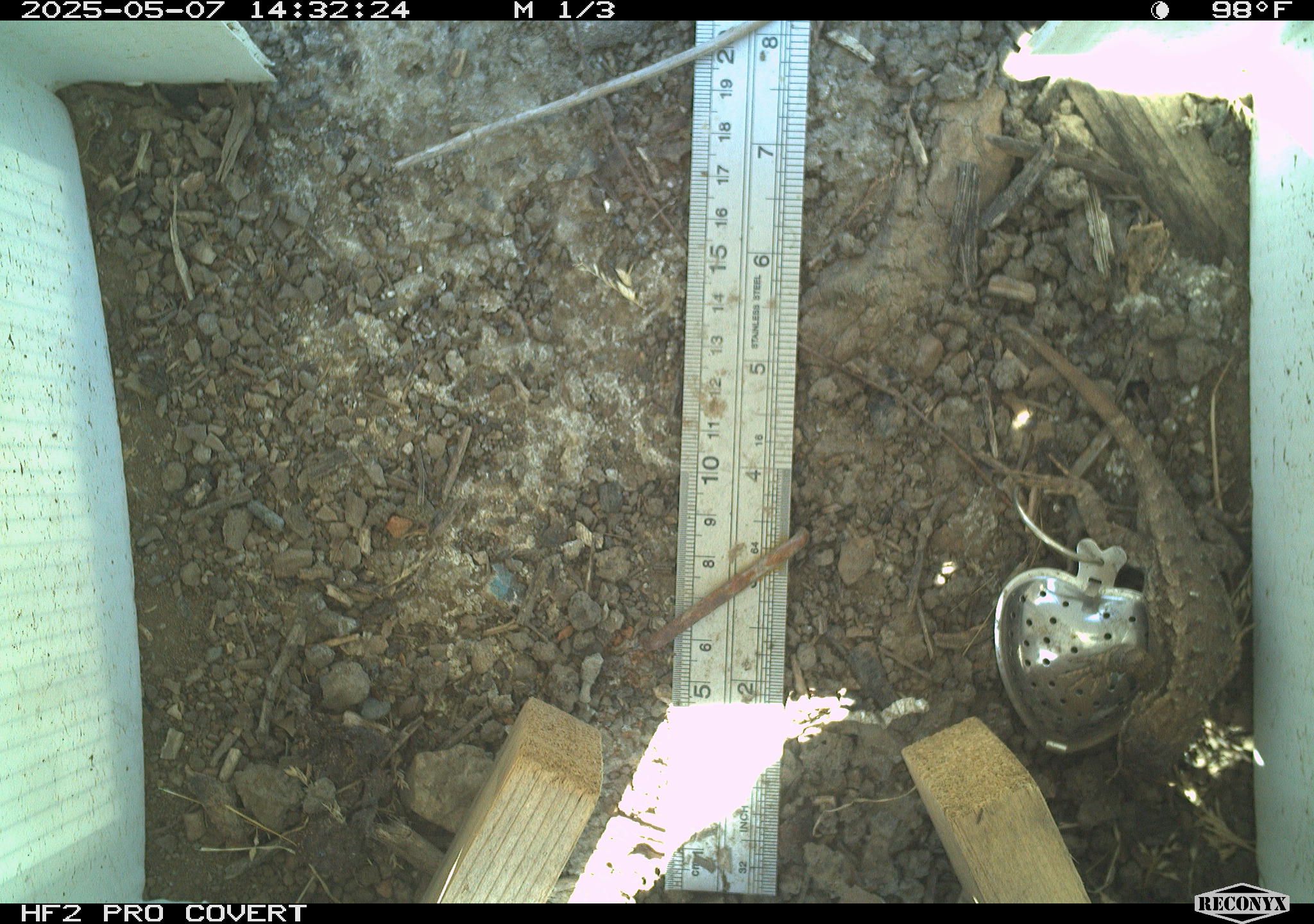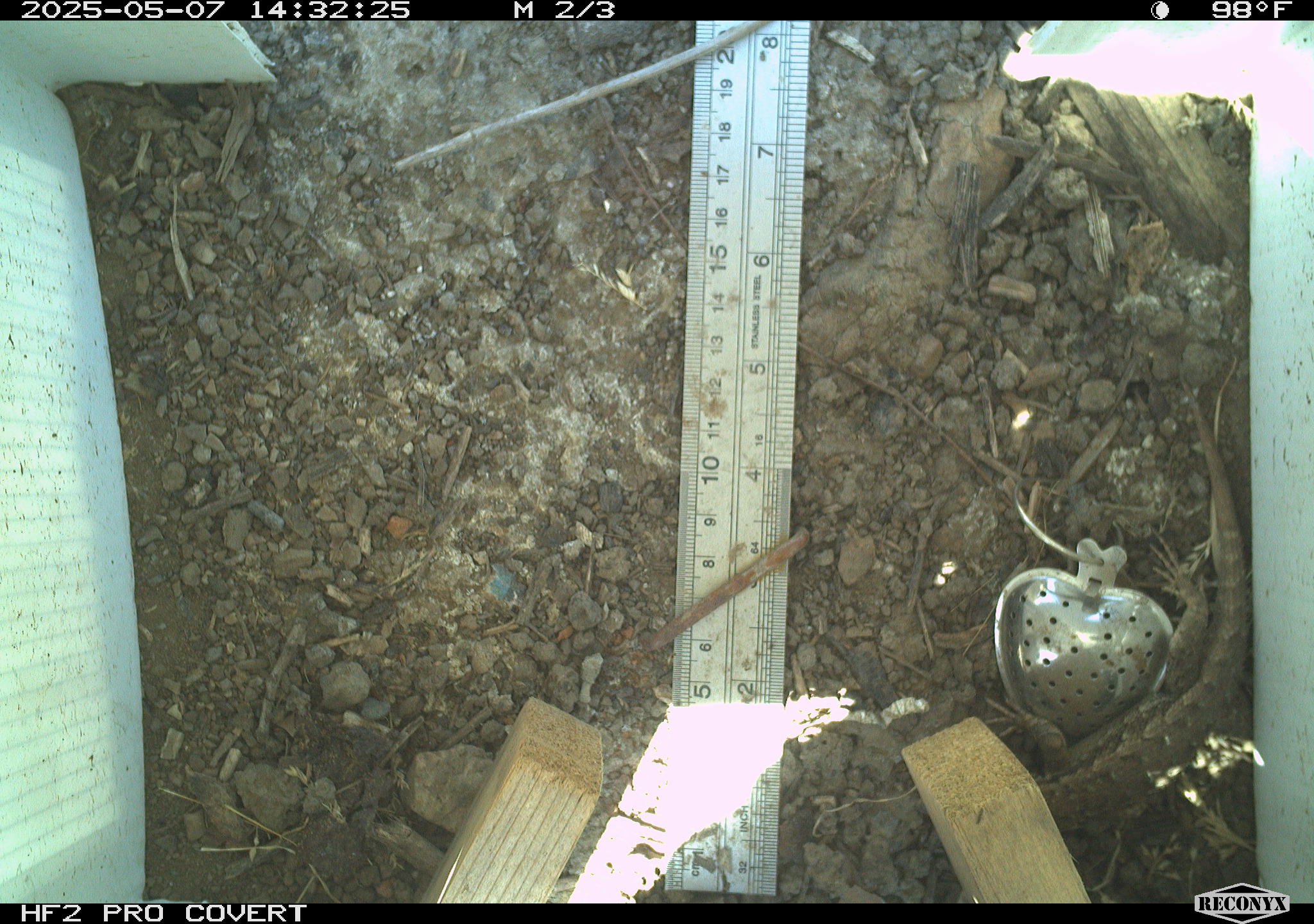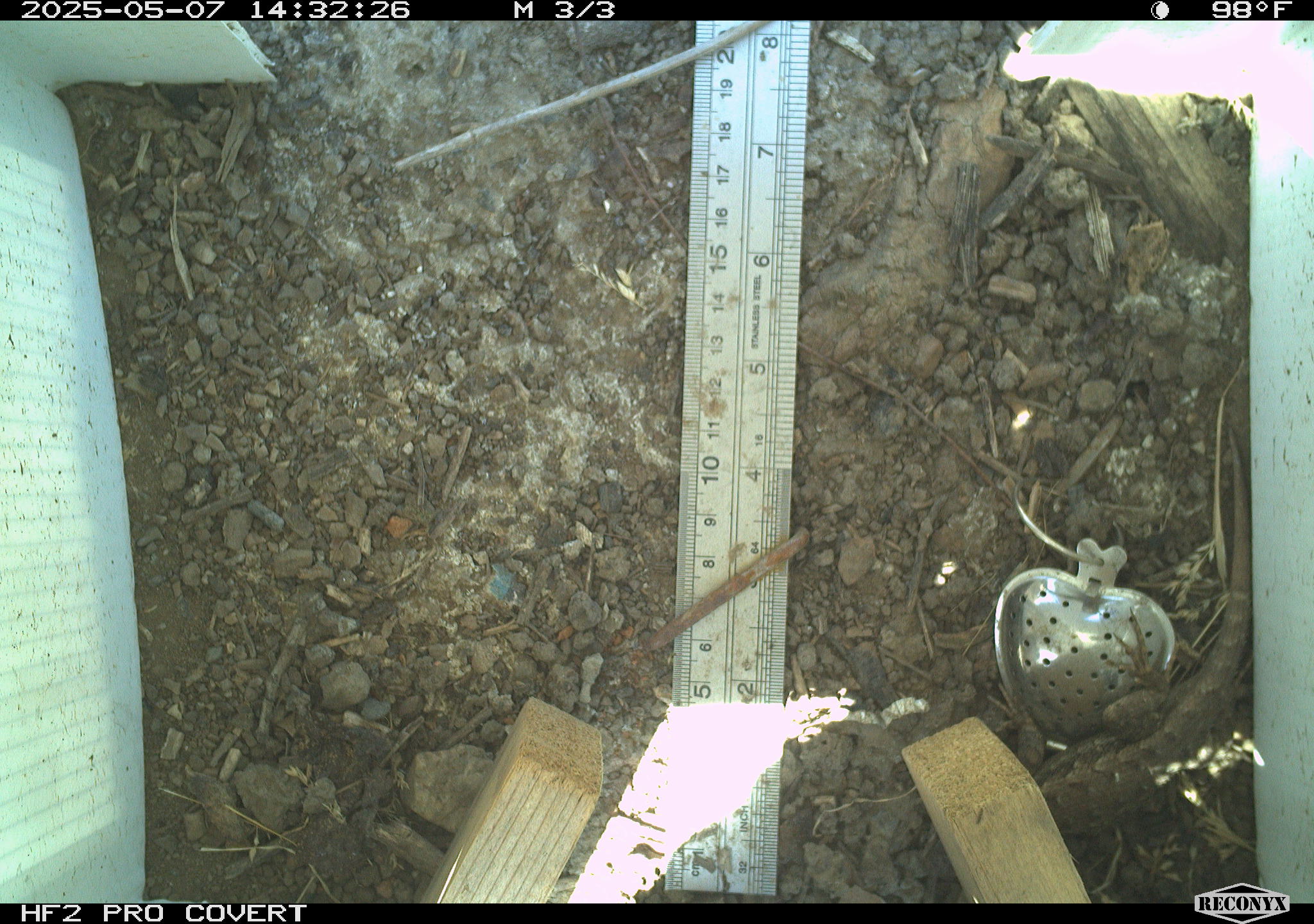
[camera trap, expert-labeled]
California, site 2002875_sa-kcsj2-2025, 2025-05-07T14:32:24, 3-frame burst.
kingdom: Animalia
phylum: Chordata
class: Reptilia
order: Squamata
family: Phrynosomatidae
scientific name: Phrynosomatidae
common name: north american spiny lizards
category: sceloporus/uta species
Sceloporus/uta species (north american spiny lizards) (Phrynosomatidae).